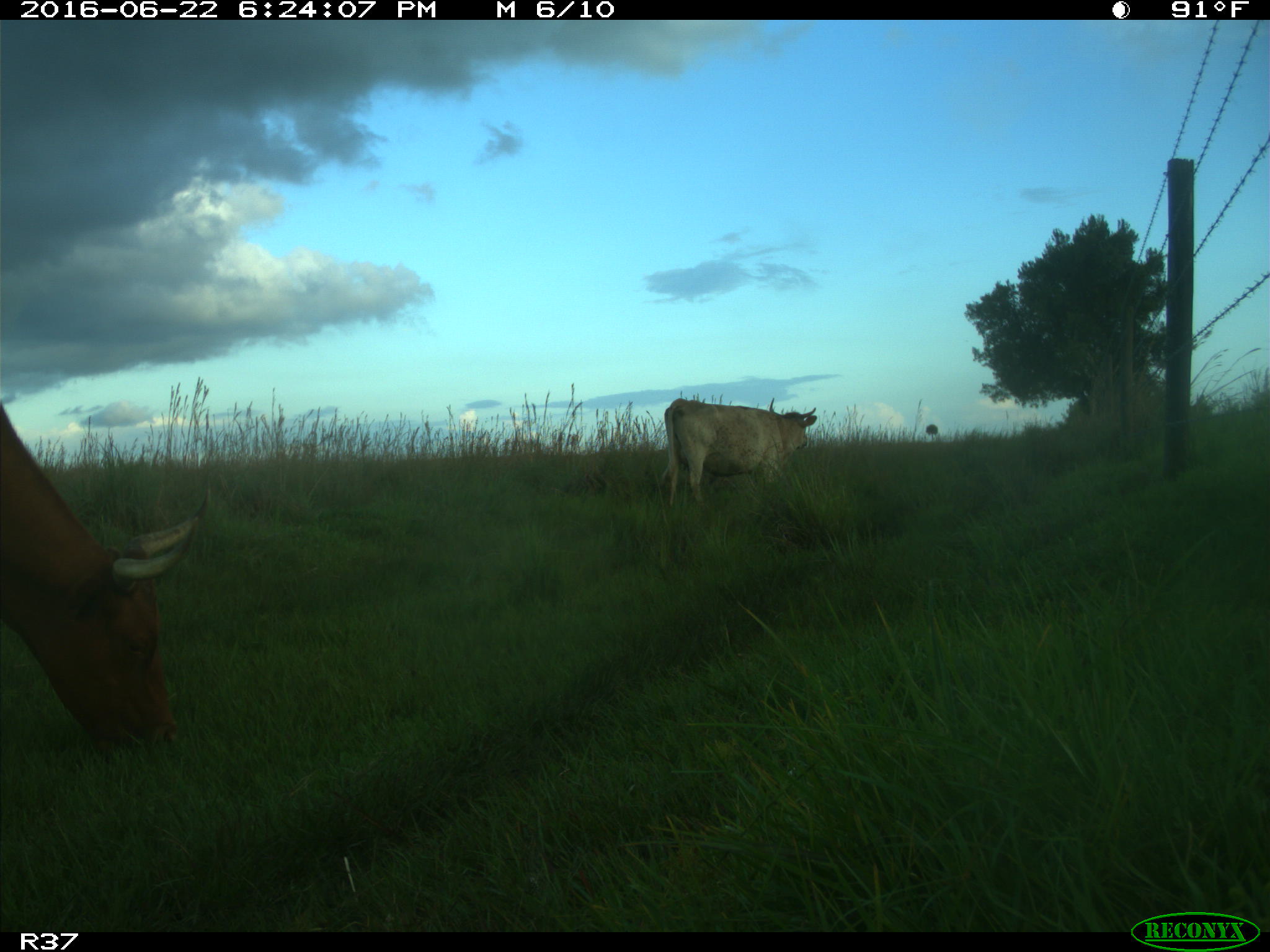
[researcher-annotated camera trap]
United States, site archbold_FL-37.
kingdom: Animalia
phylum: Chordata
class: Mammalia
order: Artiodactyla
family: Bovidae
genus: Bos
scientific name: Bos taurus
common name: domestic cow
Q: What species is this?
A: Bos taurus (domestic cow).